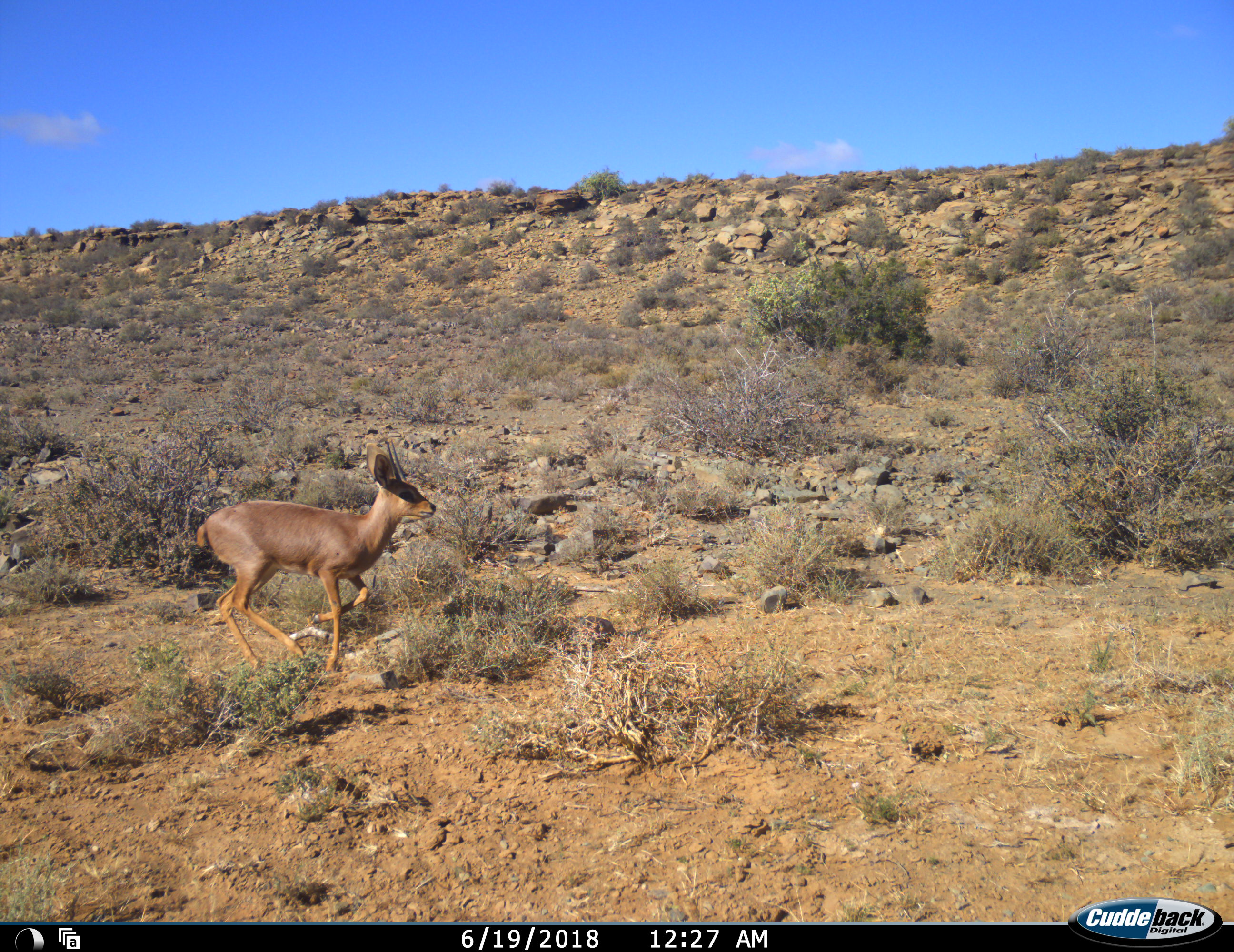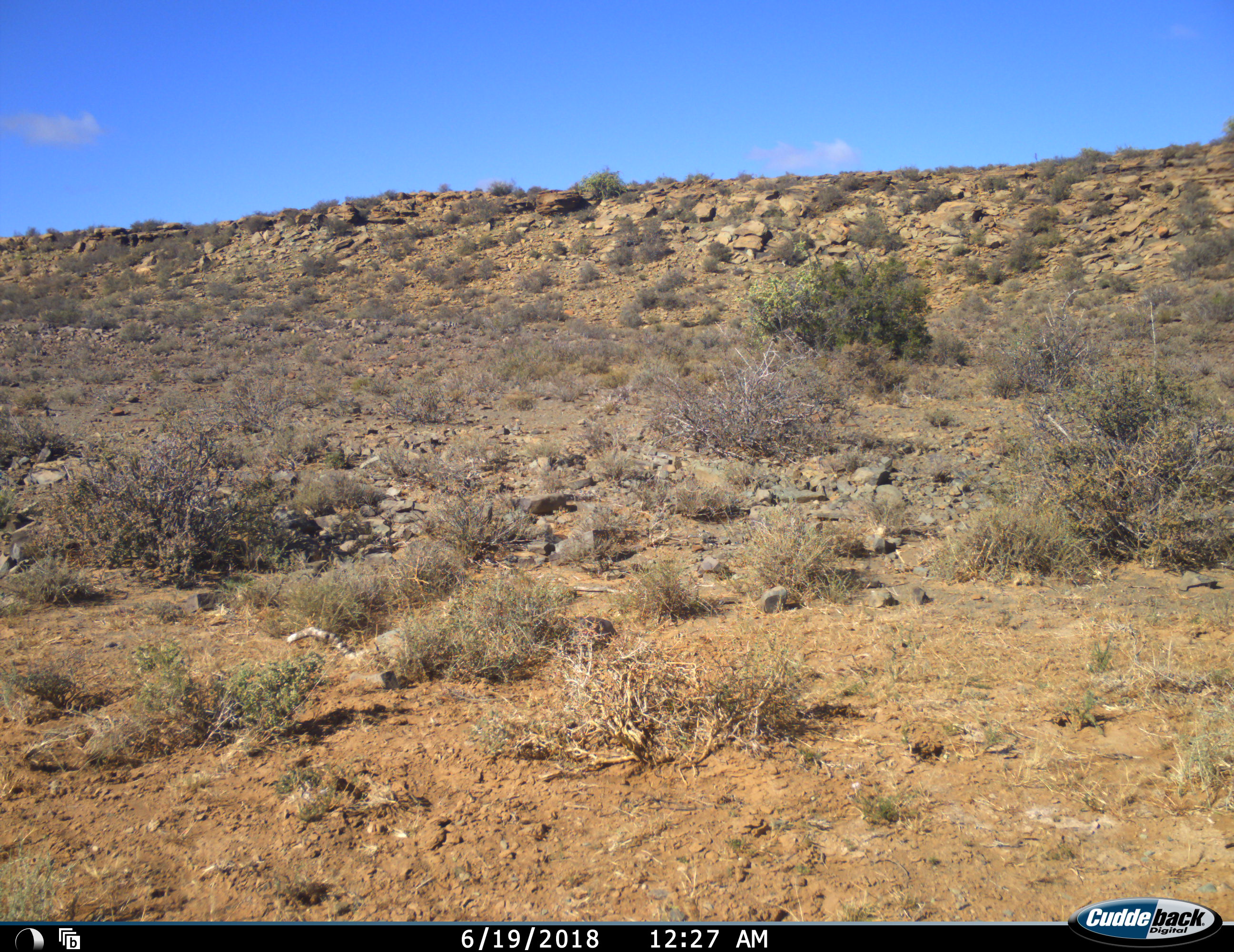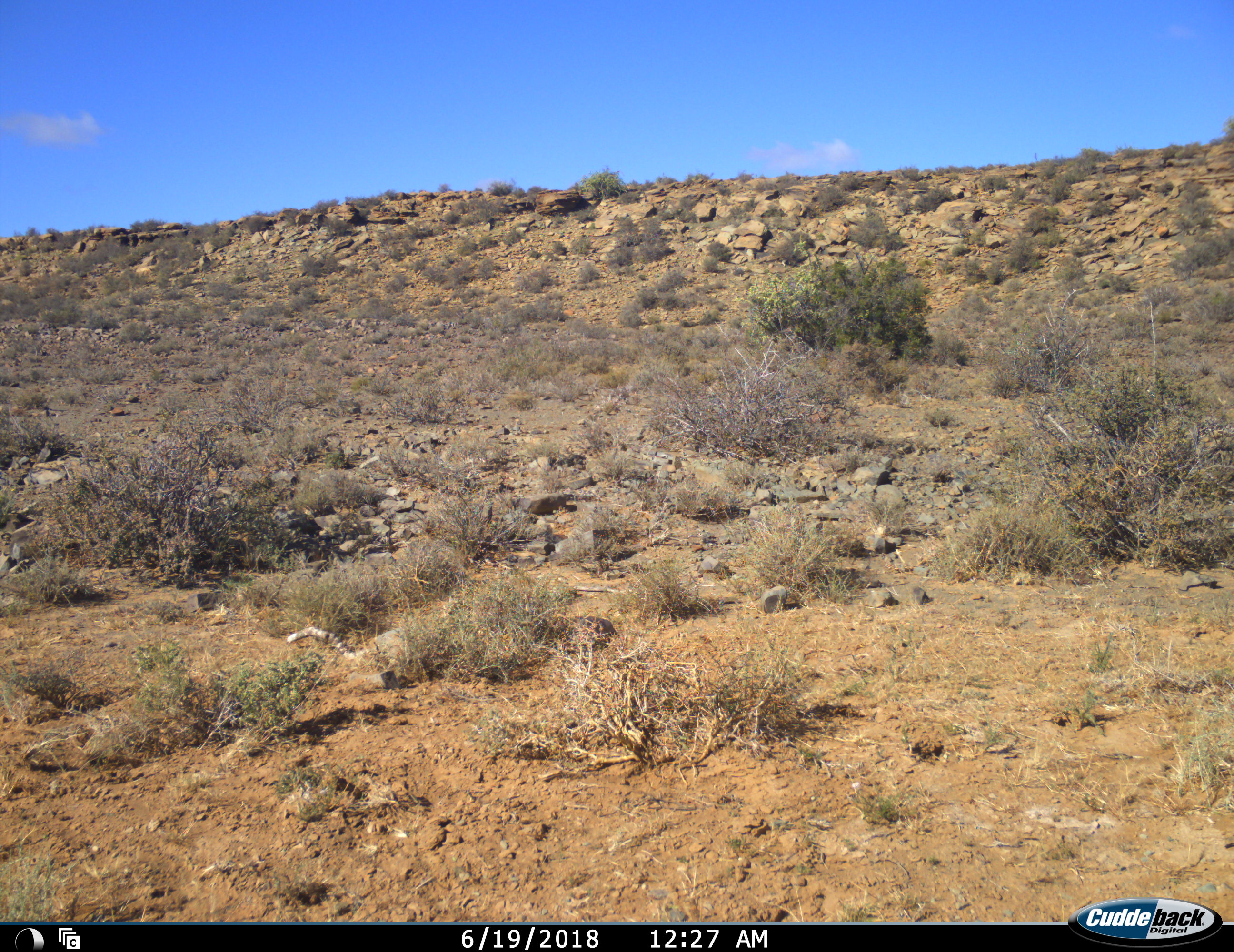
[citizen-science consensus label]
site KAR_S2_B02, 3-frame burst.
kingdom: Animalia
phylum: Chordata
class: Mammalia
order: Artiodactyla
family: Bovidae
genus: Sylvicapra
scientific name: Sylvicapra grimmia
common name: common duiker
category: duikercommongrey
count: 1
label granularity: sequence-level